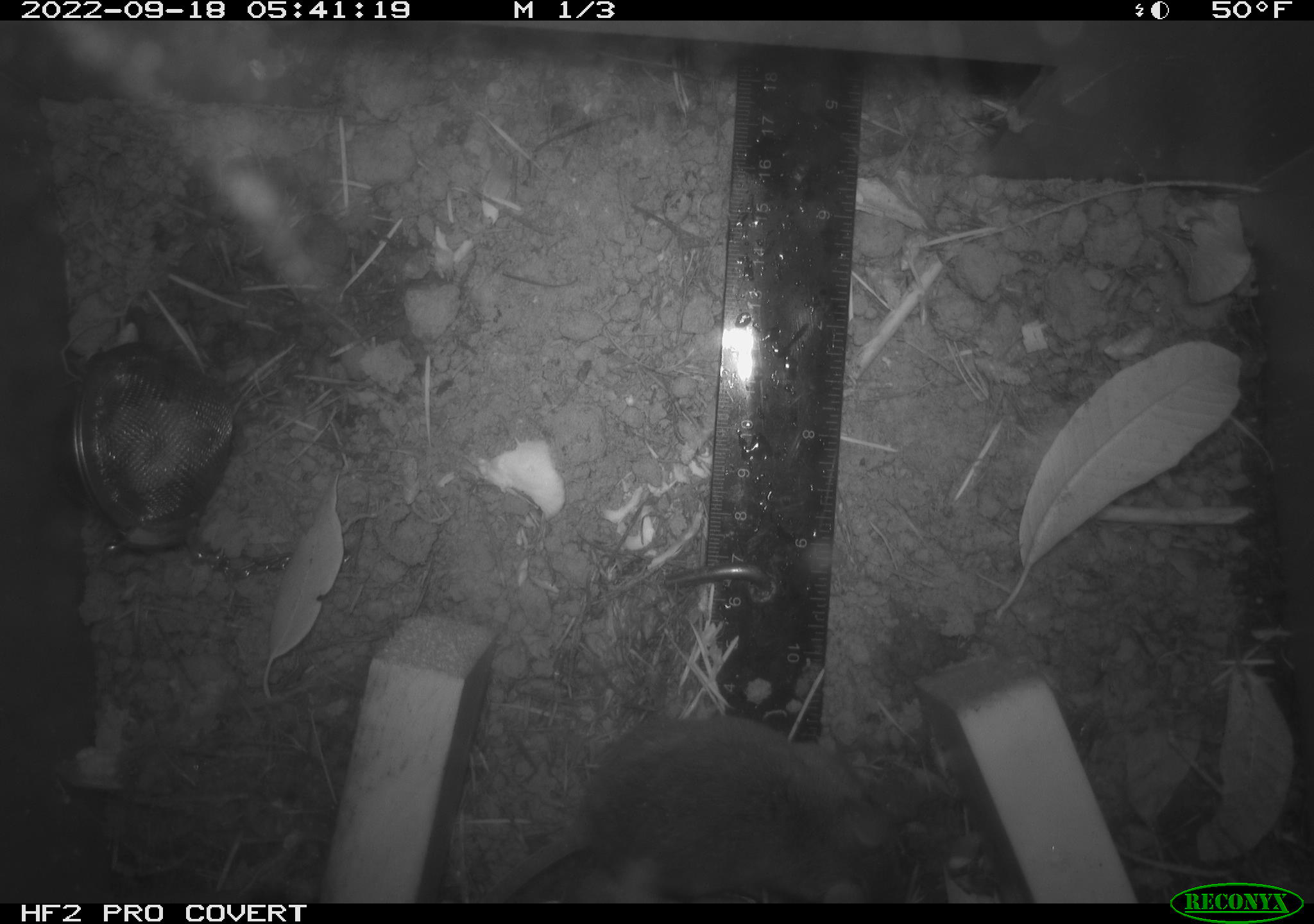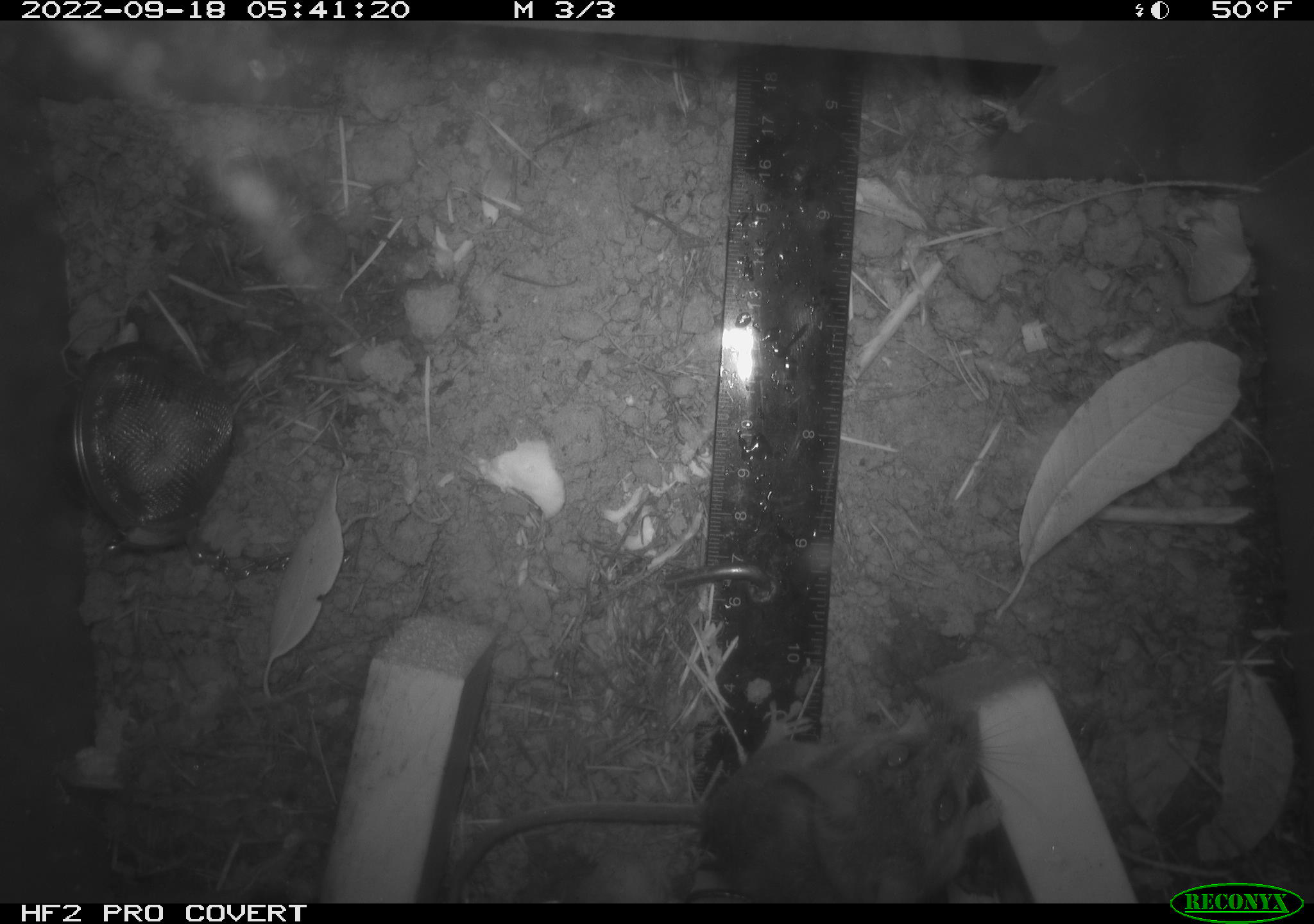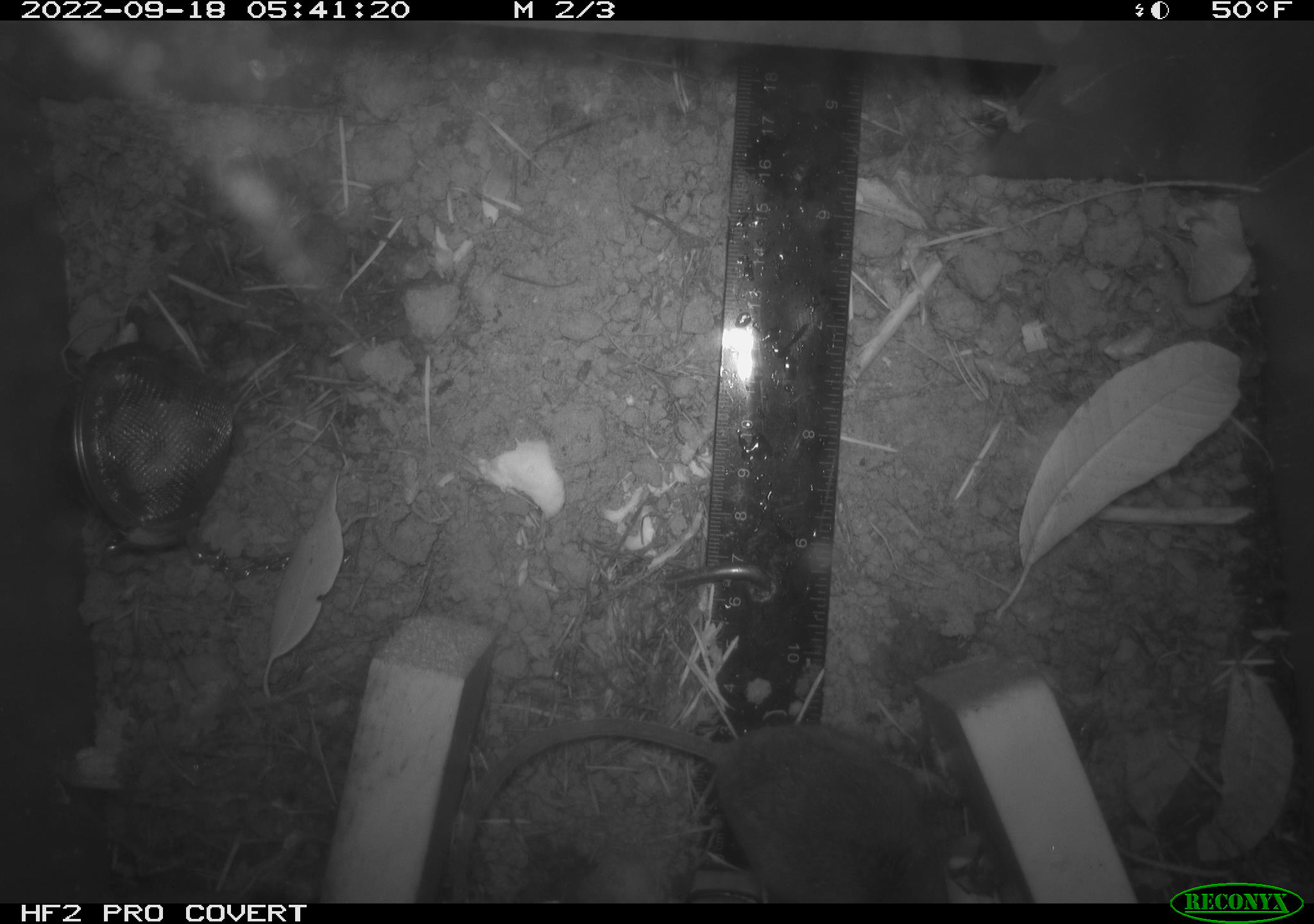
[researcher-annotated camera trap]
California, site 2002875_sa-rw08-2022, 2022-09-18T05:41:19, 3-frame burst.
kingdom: Animalia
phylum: Chordata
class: Mammalia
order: Rodentia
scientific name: Rodentia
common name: mouse species